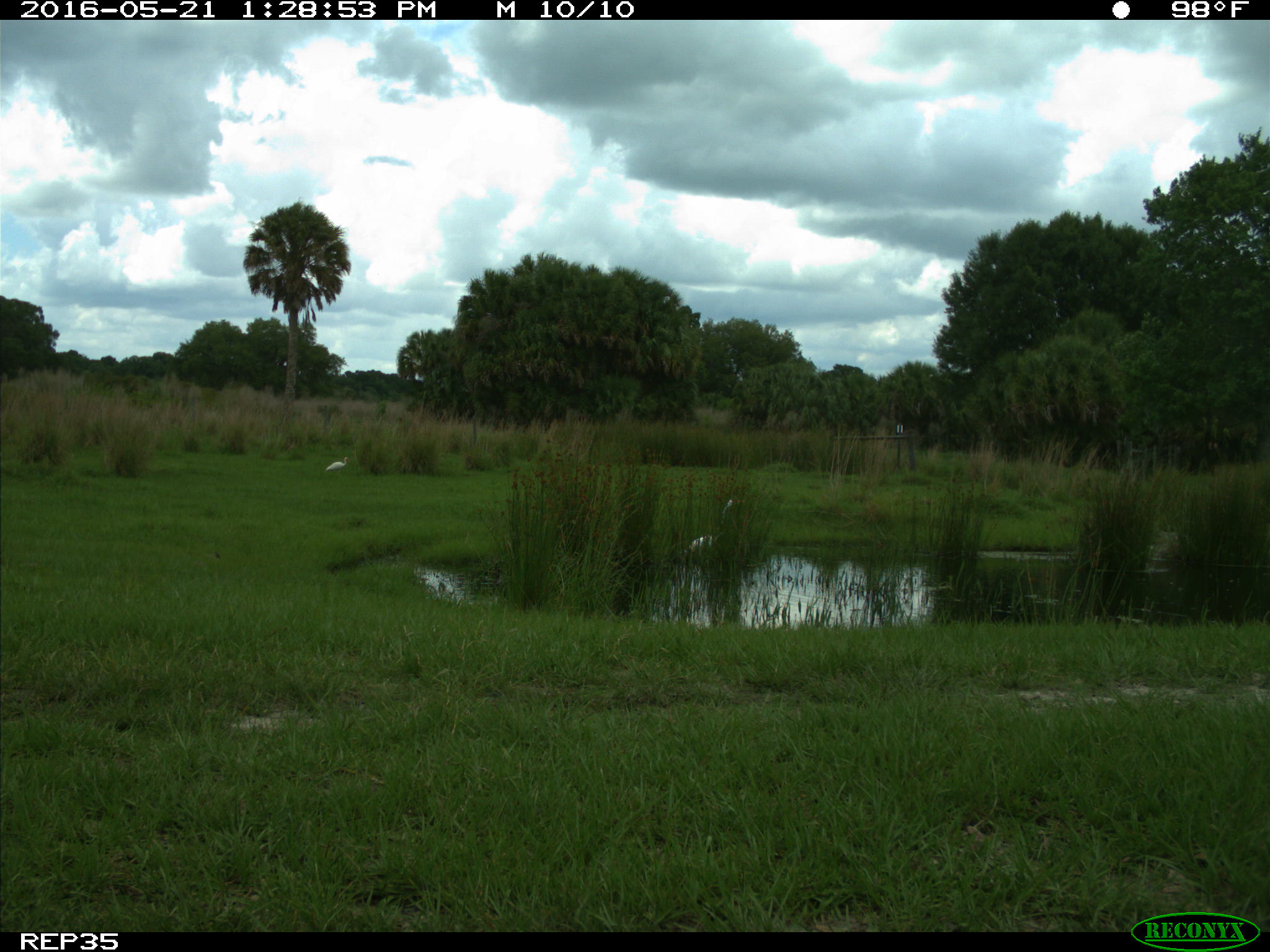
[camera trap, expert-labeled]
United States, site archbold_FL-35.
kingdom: Animalia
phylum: Chordata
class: Aves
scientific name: Aves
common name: birds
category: unidentified bird